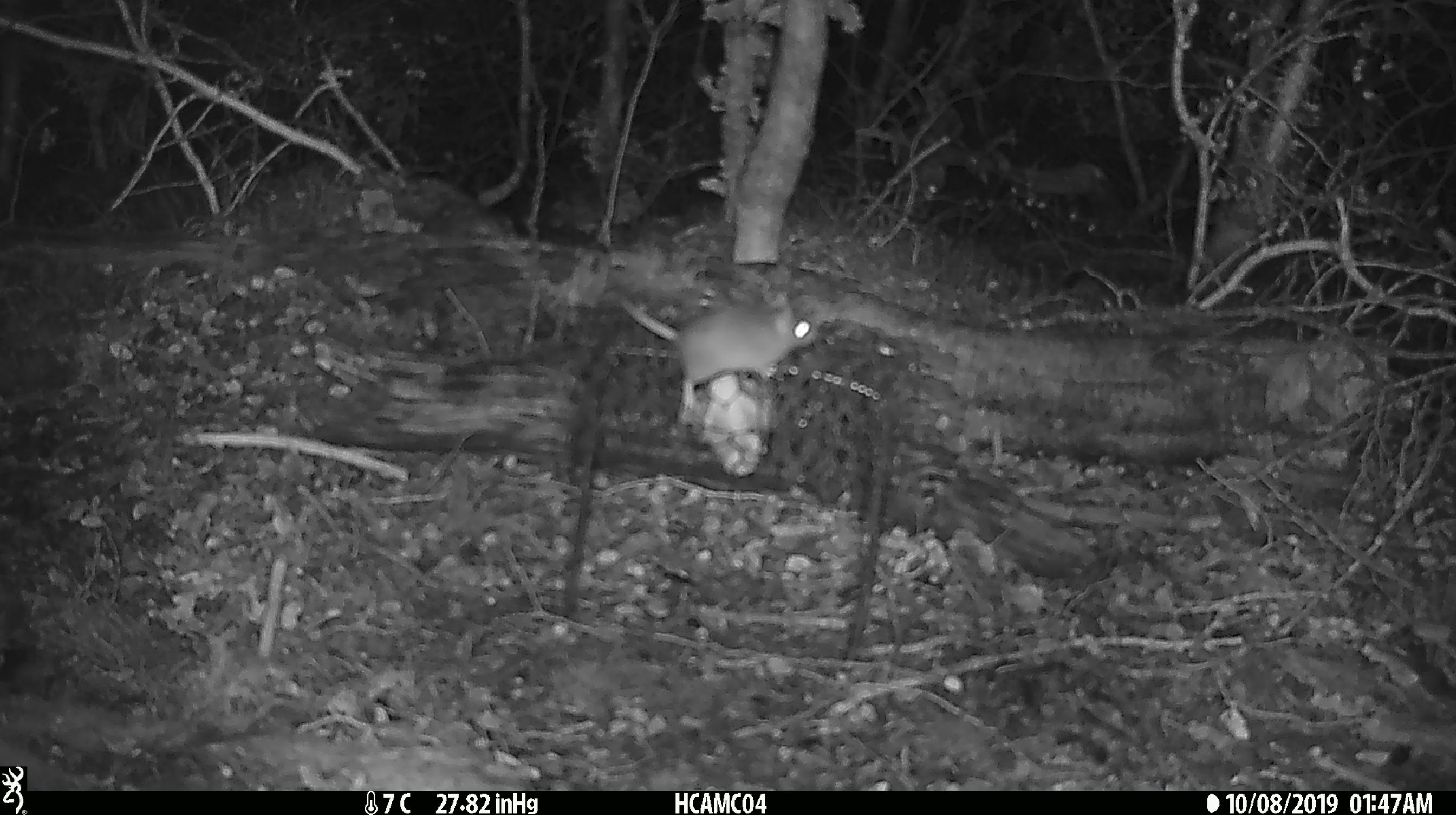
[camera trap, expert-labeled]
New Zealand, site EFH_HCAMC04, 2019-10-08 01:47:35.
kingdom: Animalia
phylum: Chordata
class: Mammalia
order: Rodentia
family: Muridae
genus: Mus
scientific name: Mus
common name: mouse